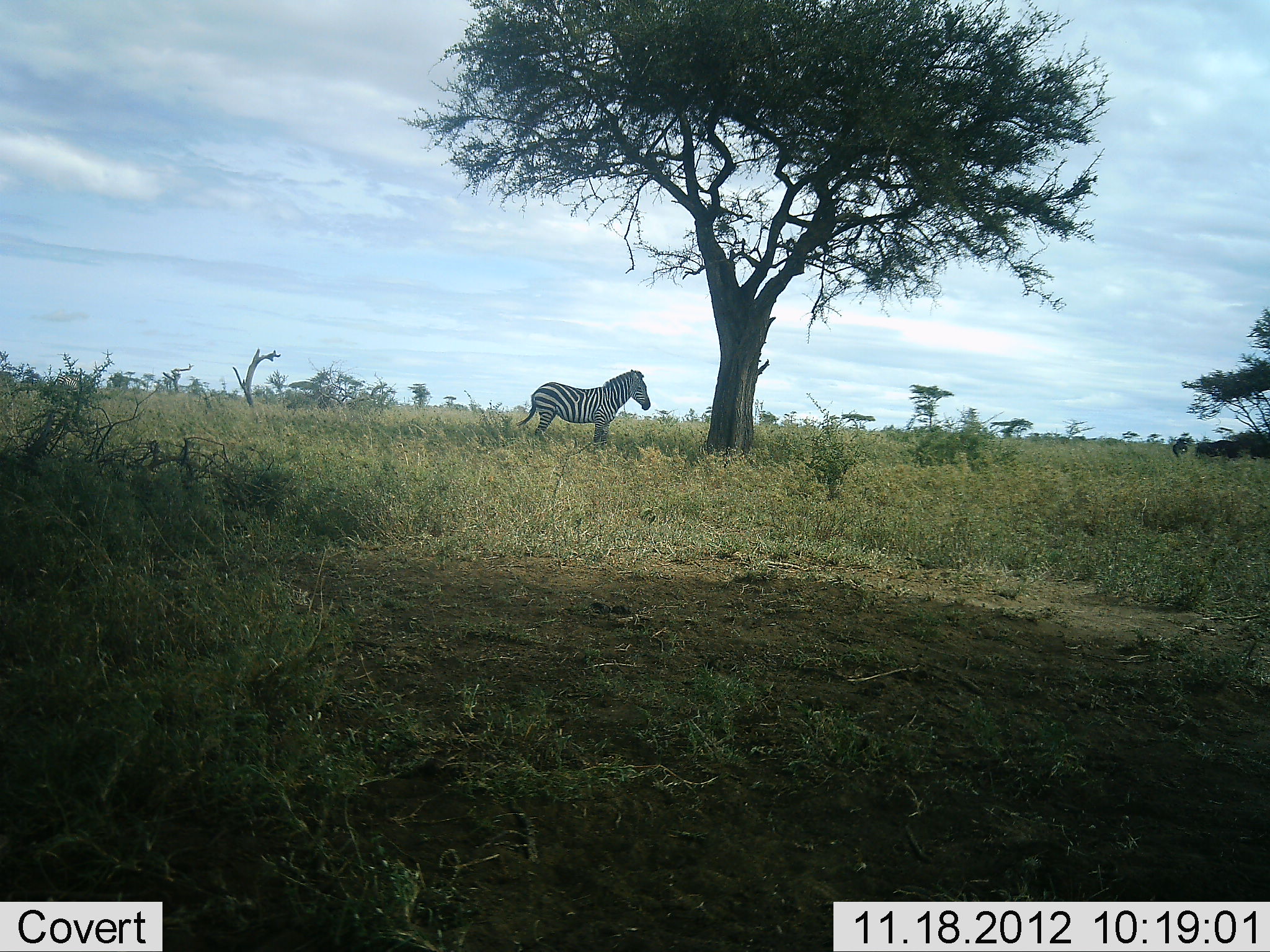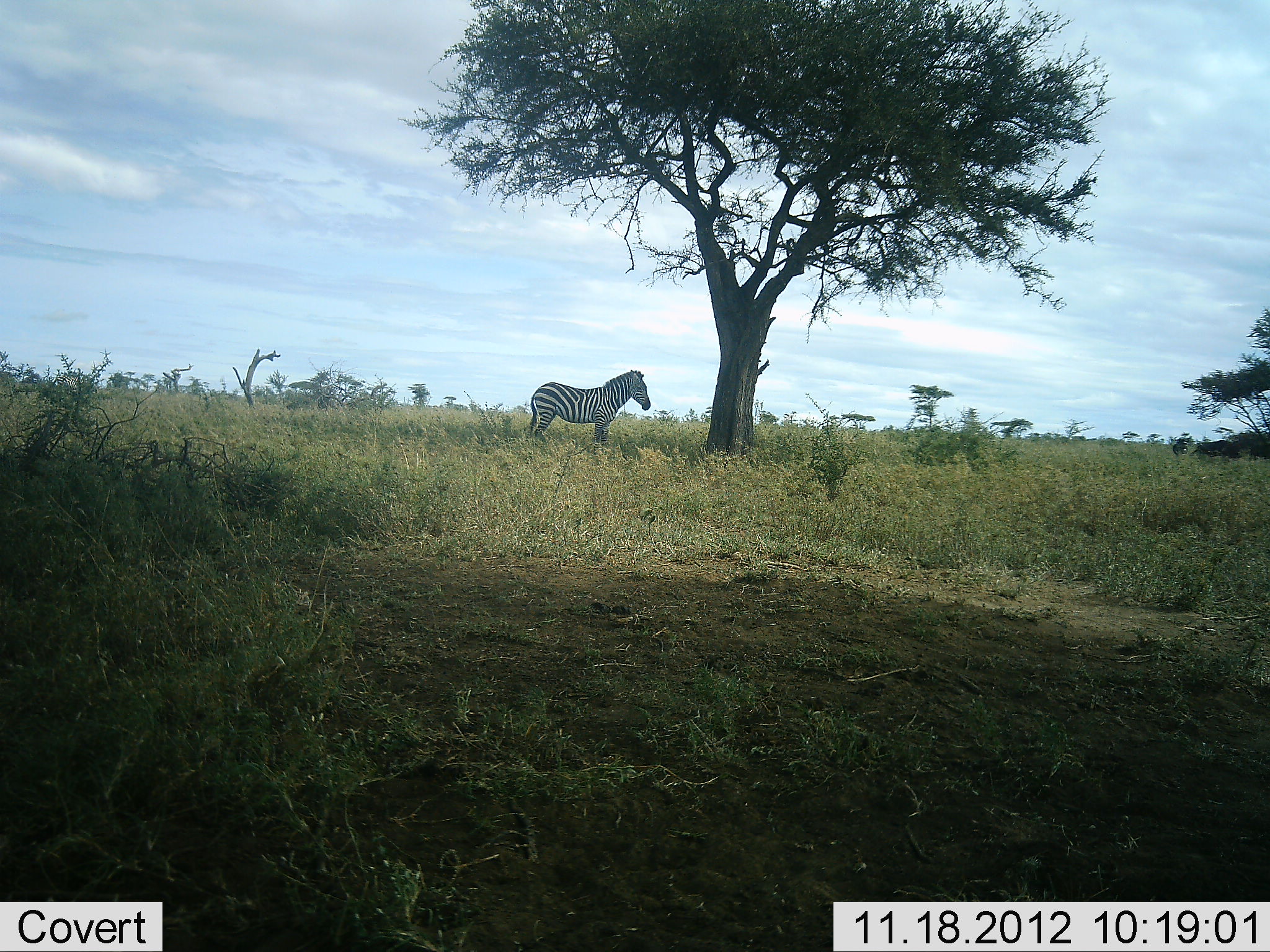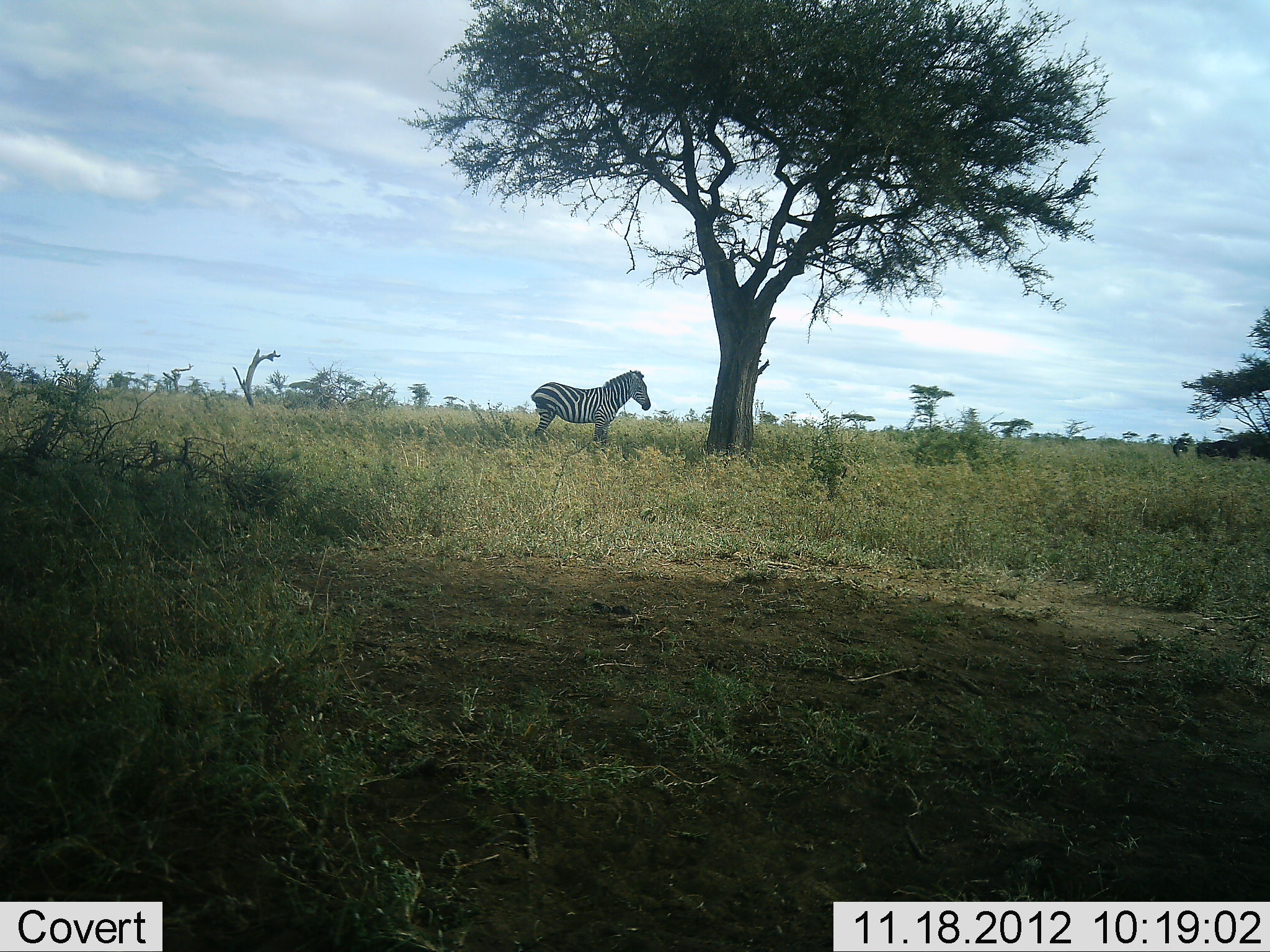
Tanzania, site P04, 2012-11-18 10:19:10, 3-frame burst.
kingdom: Animalia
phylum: Chordata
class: Mammalia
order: Perissodactyla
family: Equidae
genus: Equus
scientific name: Equus quagga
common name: plains zebra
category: zebra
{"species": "zebra (plains zebra) (Equus quagga)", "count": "1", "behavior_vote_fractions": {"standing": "100%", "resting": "0%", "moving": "0%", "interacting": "0%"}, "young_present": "0%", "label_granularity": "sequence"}